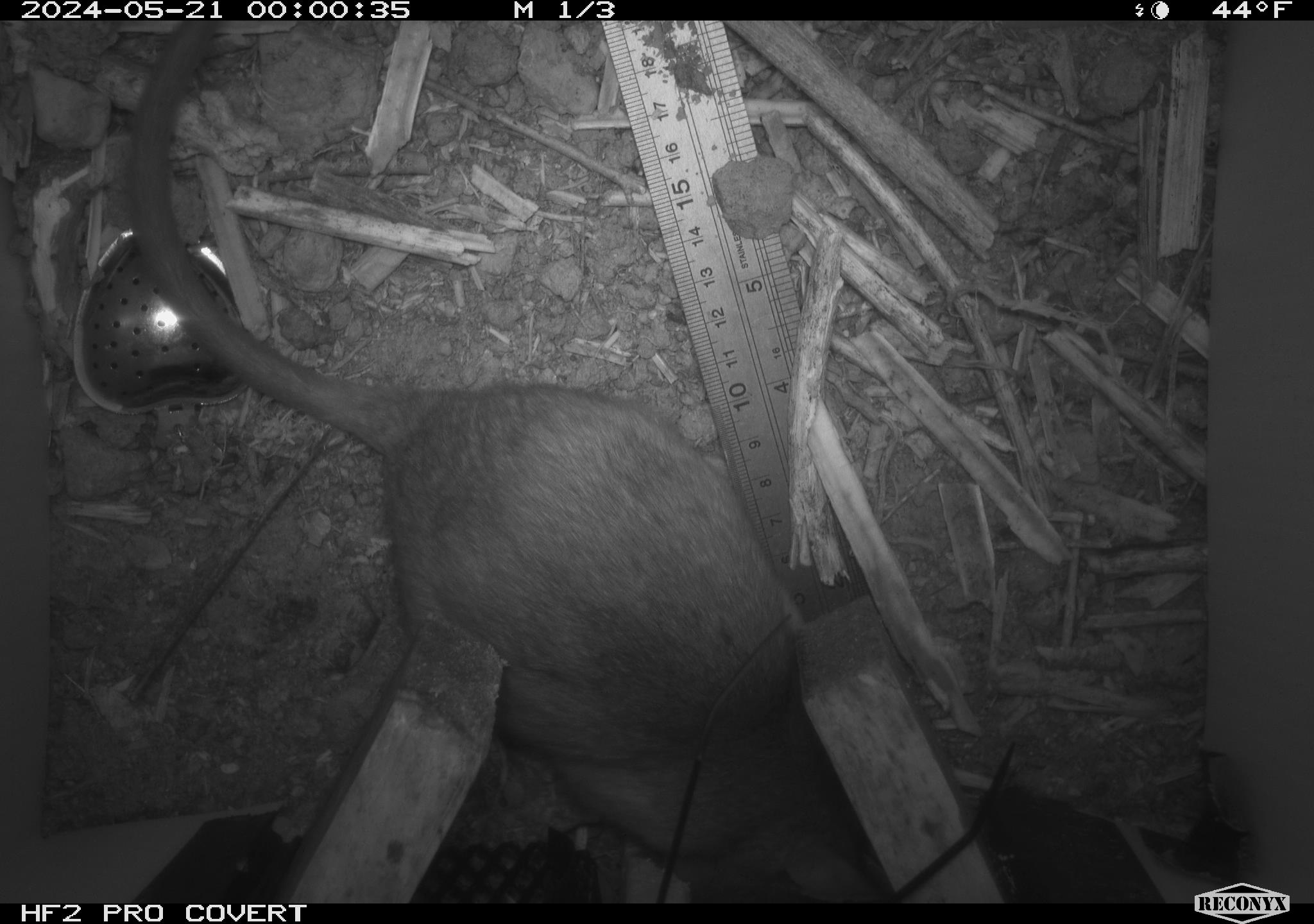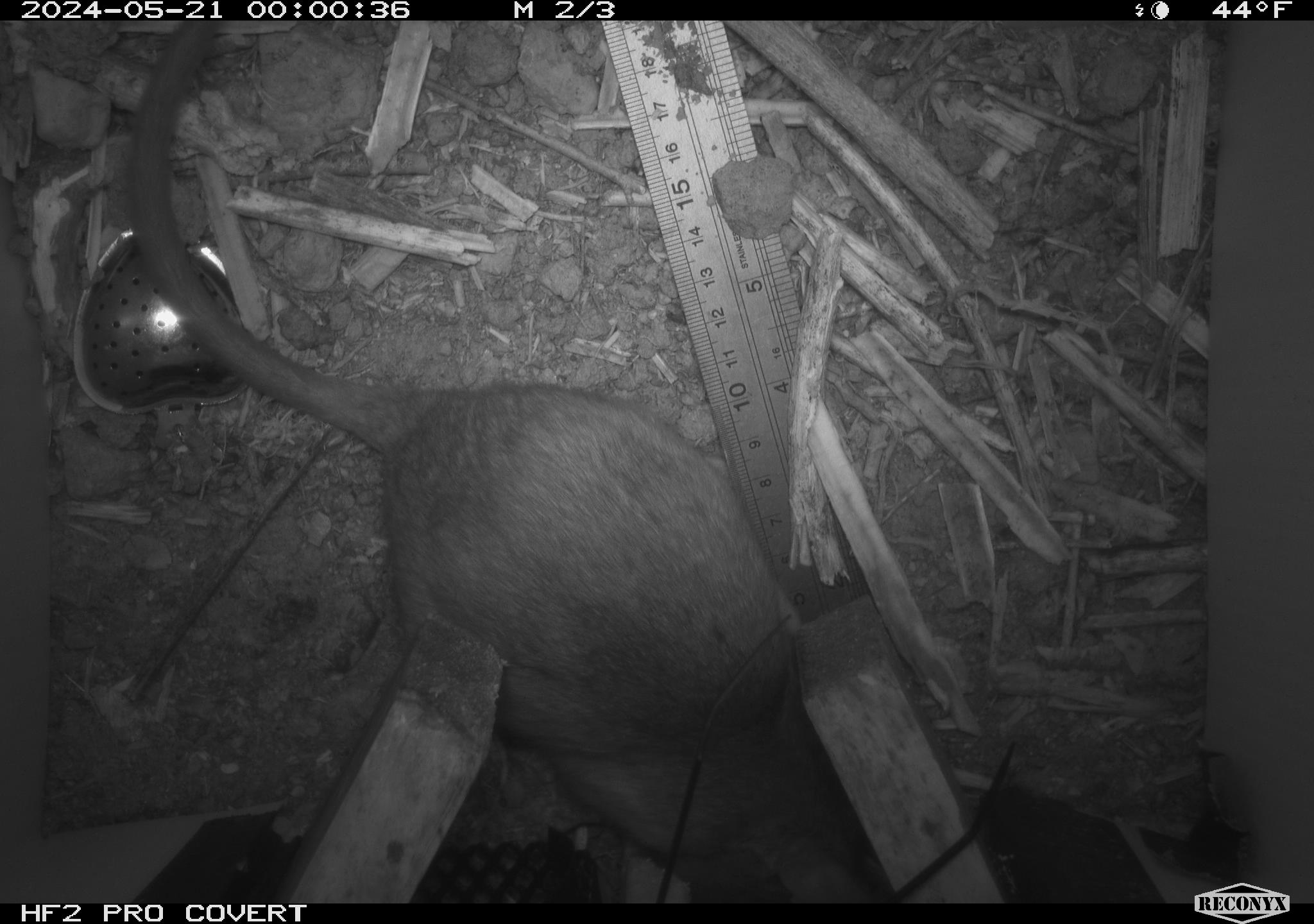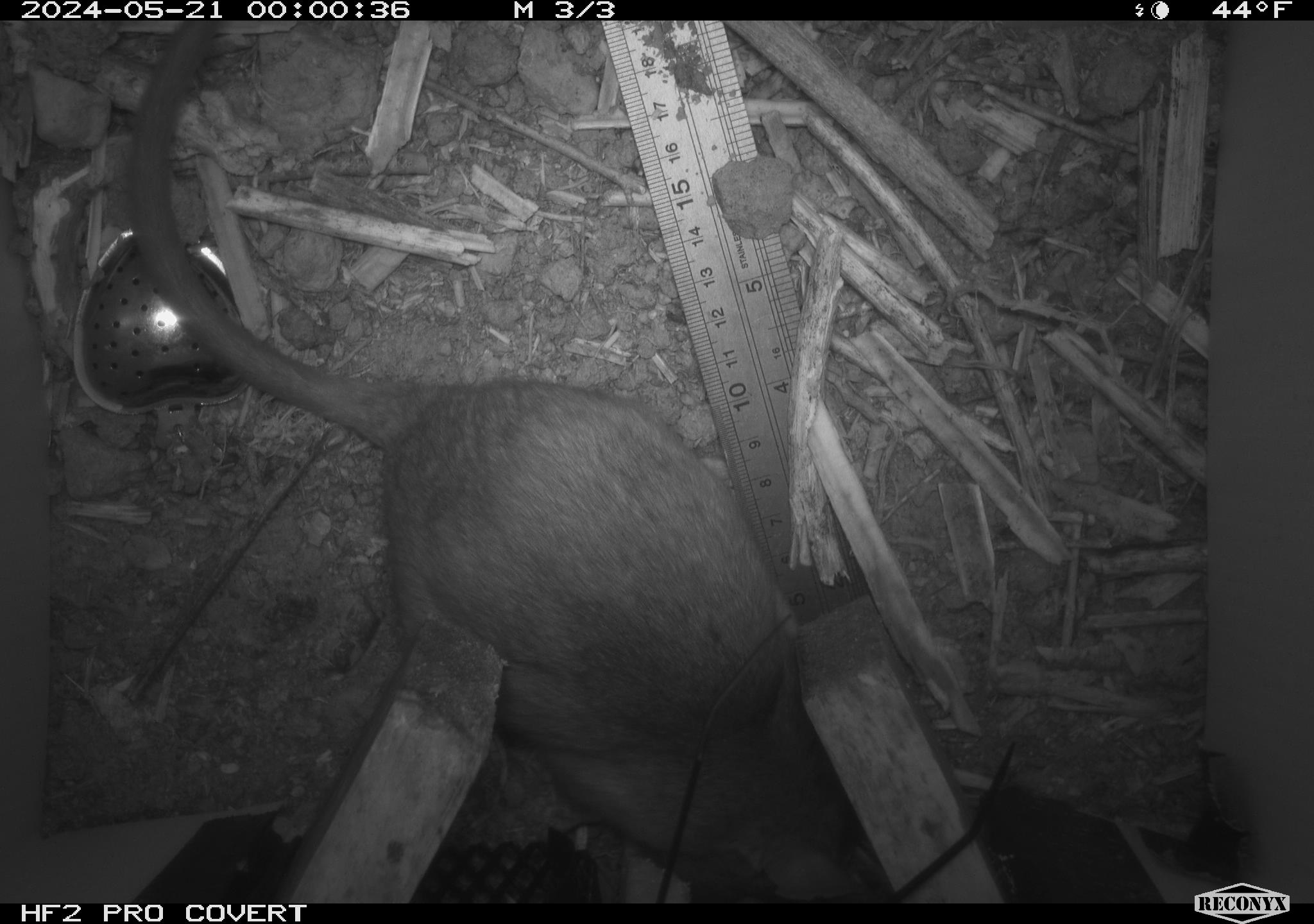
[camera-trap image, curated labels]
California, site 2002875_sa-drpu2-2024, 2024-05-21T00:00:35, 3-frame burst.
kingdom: Animalia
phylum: Chordata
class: Mammalia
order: Rodentia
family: Cricetidae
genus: Neotoma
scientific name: Neotoma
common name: pack rat or woodrat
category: neotoma species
Neotoma species (pack rat or woodrat) (Neotoma).